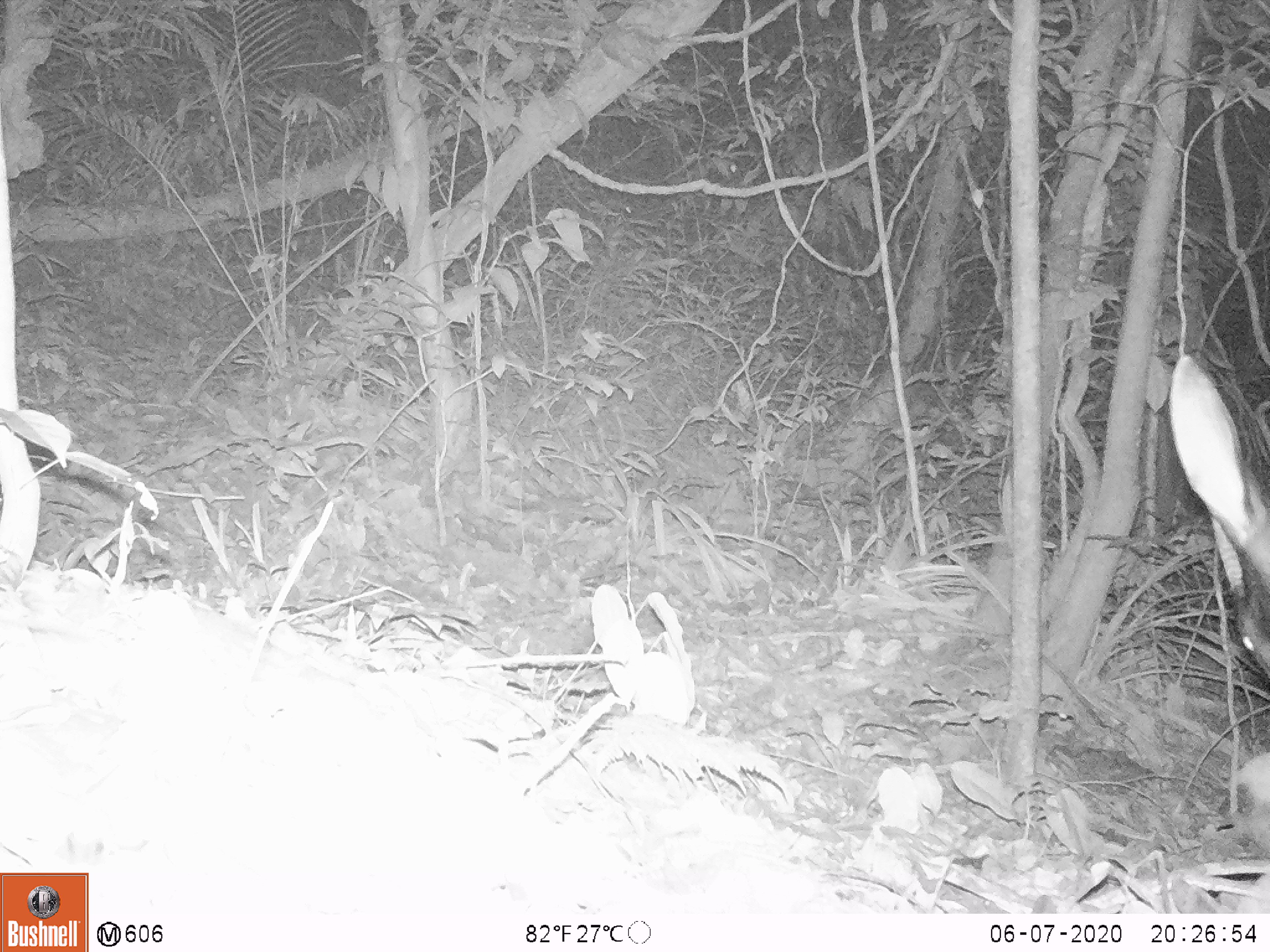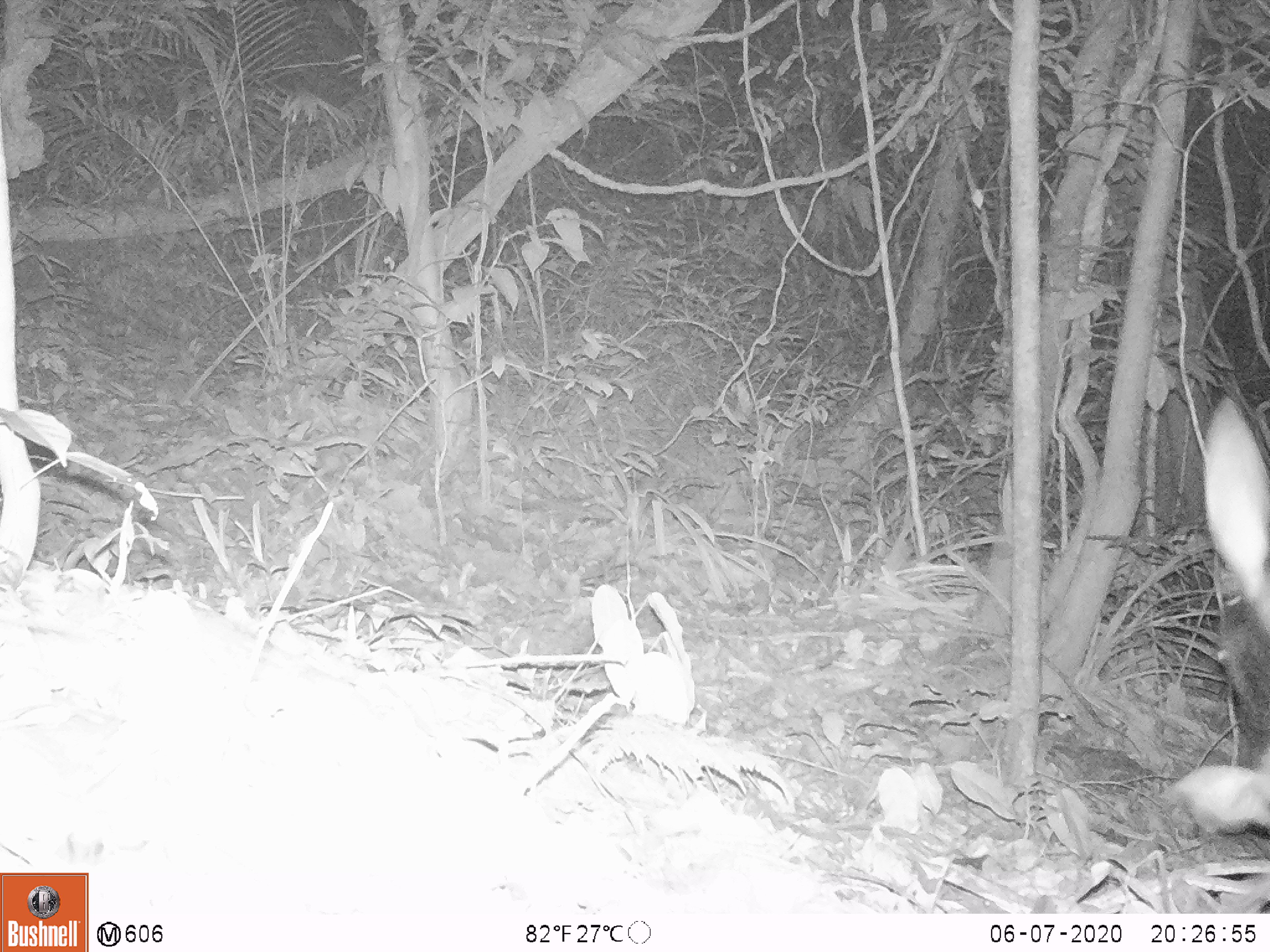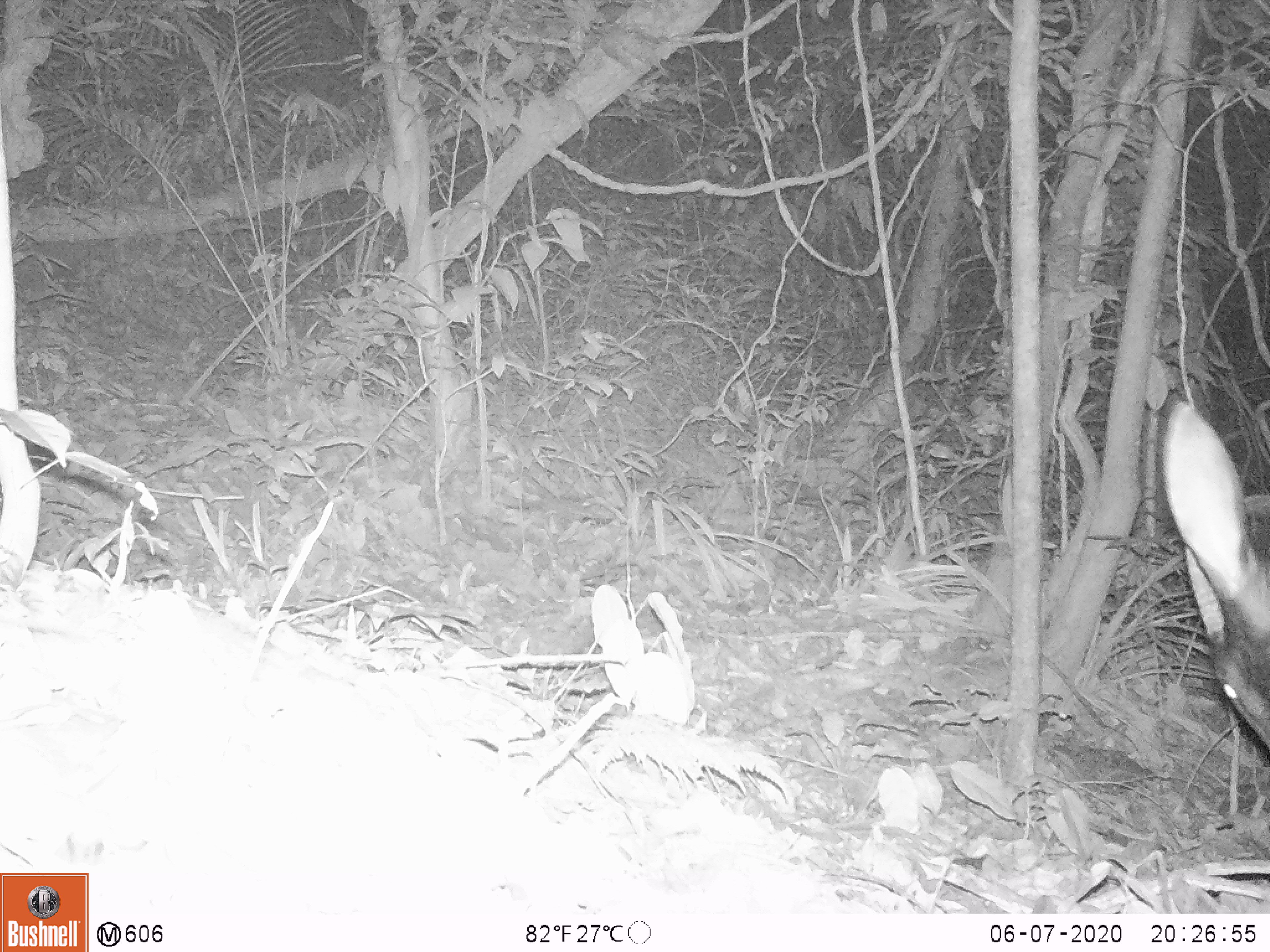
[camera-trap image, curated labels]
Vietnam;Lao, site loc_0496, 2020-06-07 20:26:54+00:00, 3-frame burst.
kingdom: Animalia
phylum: Chordata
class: Mammalia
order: Artiodactyla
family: Bovidae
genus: Capricornis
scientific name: Capricornis sumatraensis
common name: chinese serow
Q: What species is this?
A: Chinese serow (Capricornis sumatraensis).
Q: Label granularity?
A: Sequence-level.